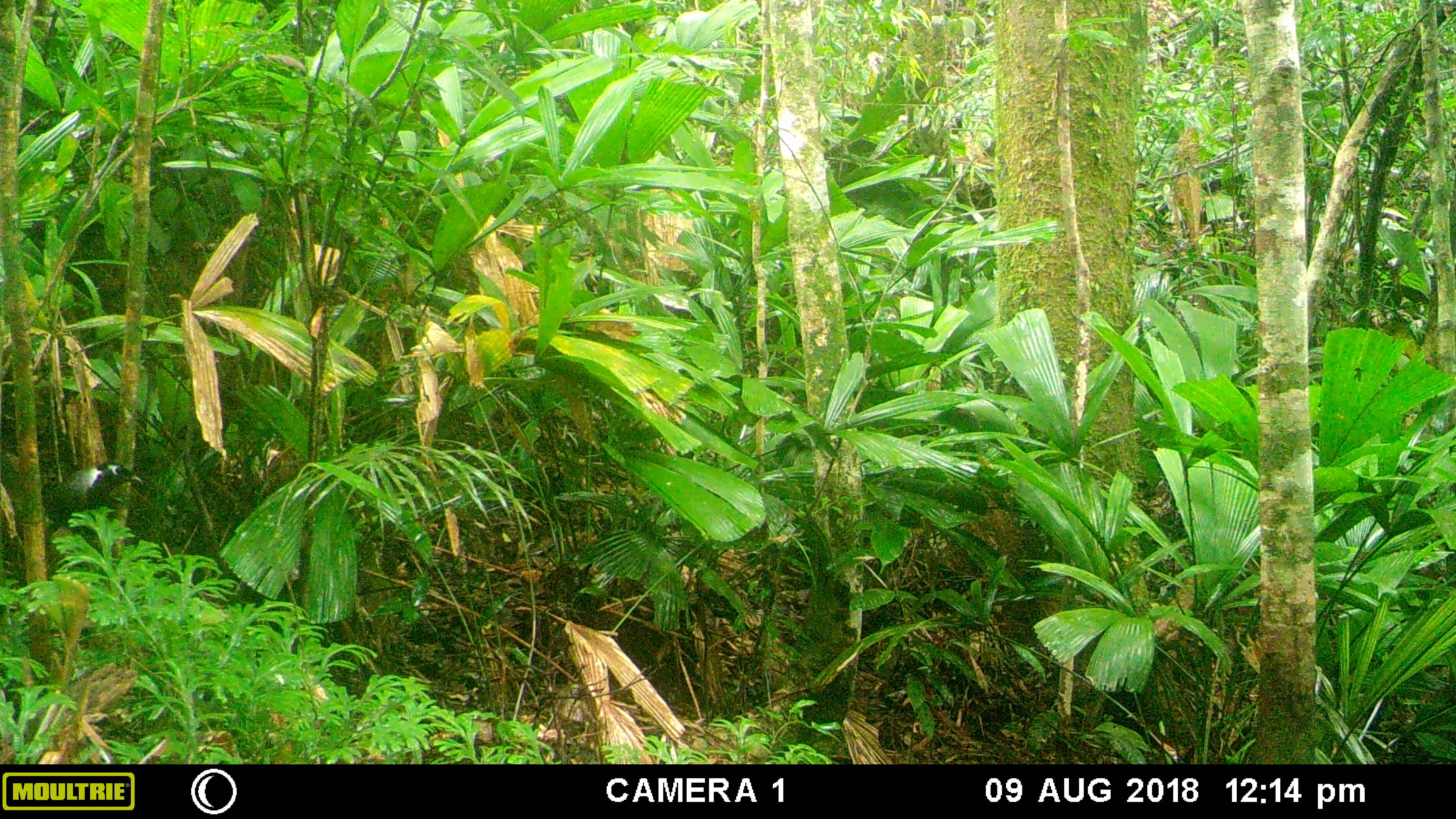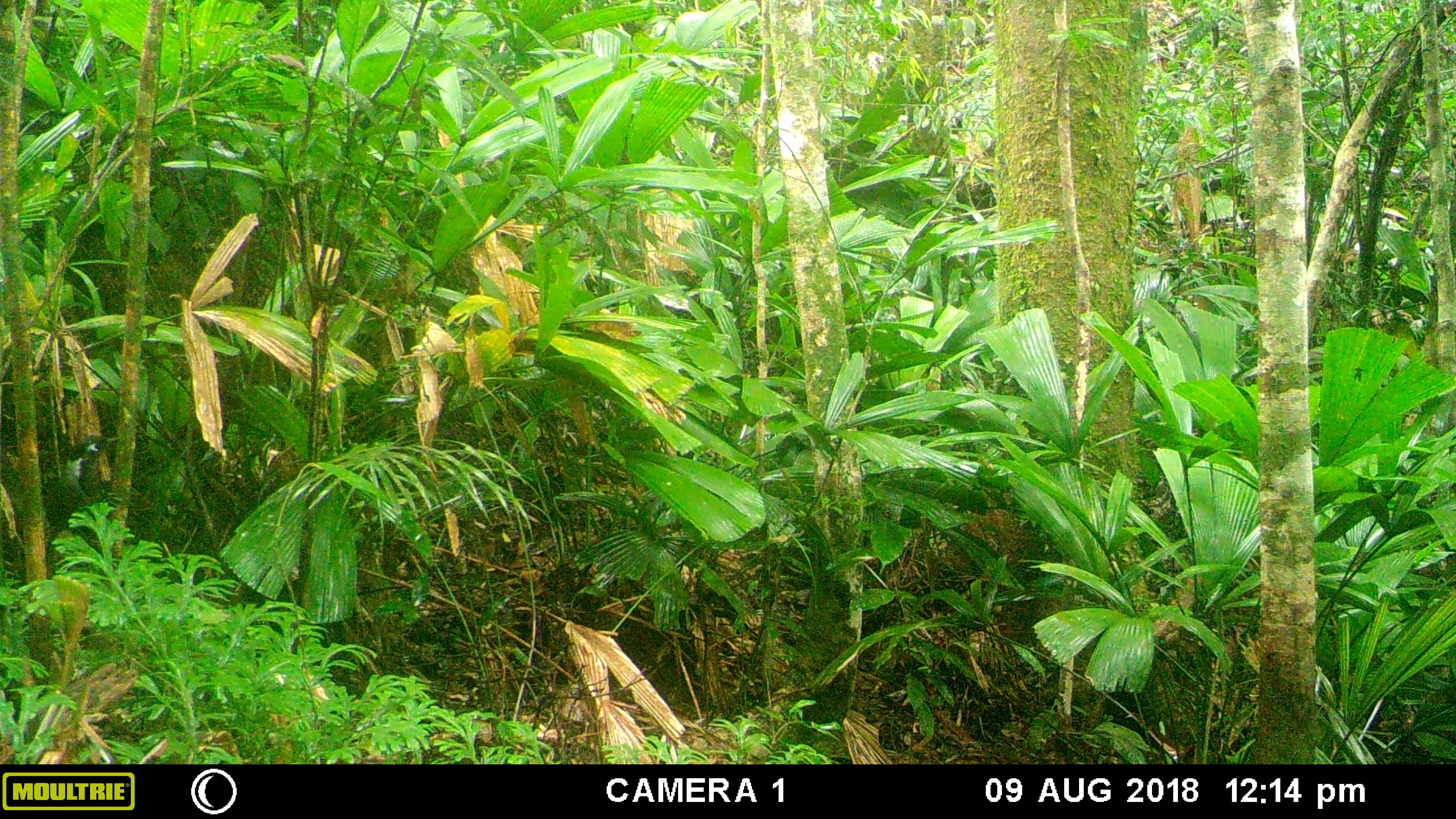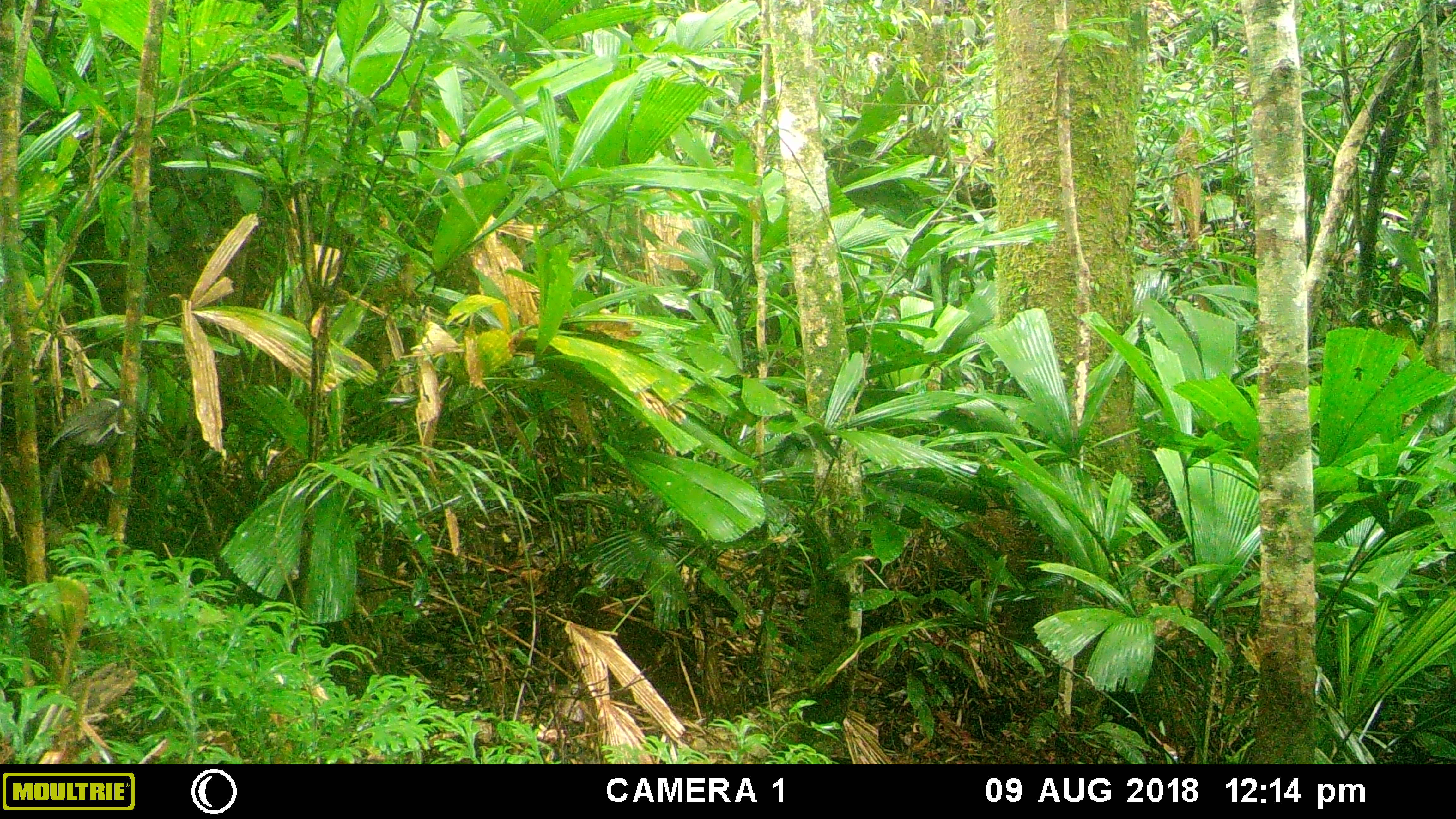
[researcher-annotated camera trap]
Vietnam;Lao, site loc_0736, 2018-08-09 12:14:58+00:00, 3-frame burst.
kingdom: Animalia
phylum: Chordata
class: Aves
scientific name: Aves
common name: bird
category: unidentified bird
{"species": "unidentified bird (bird) (Aves)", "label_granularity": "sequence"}